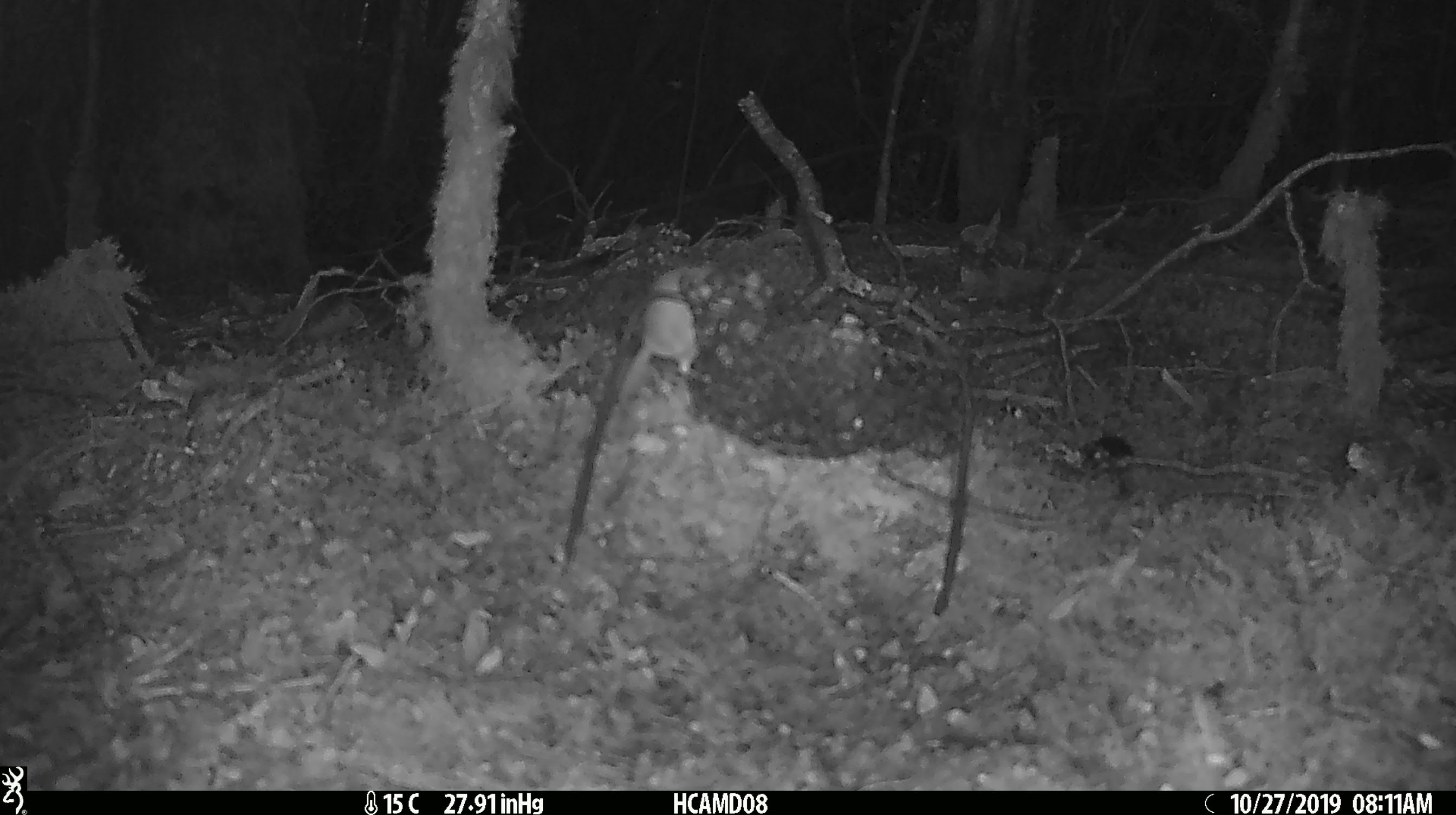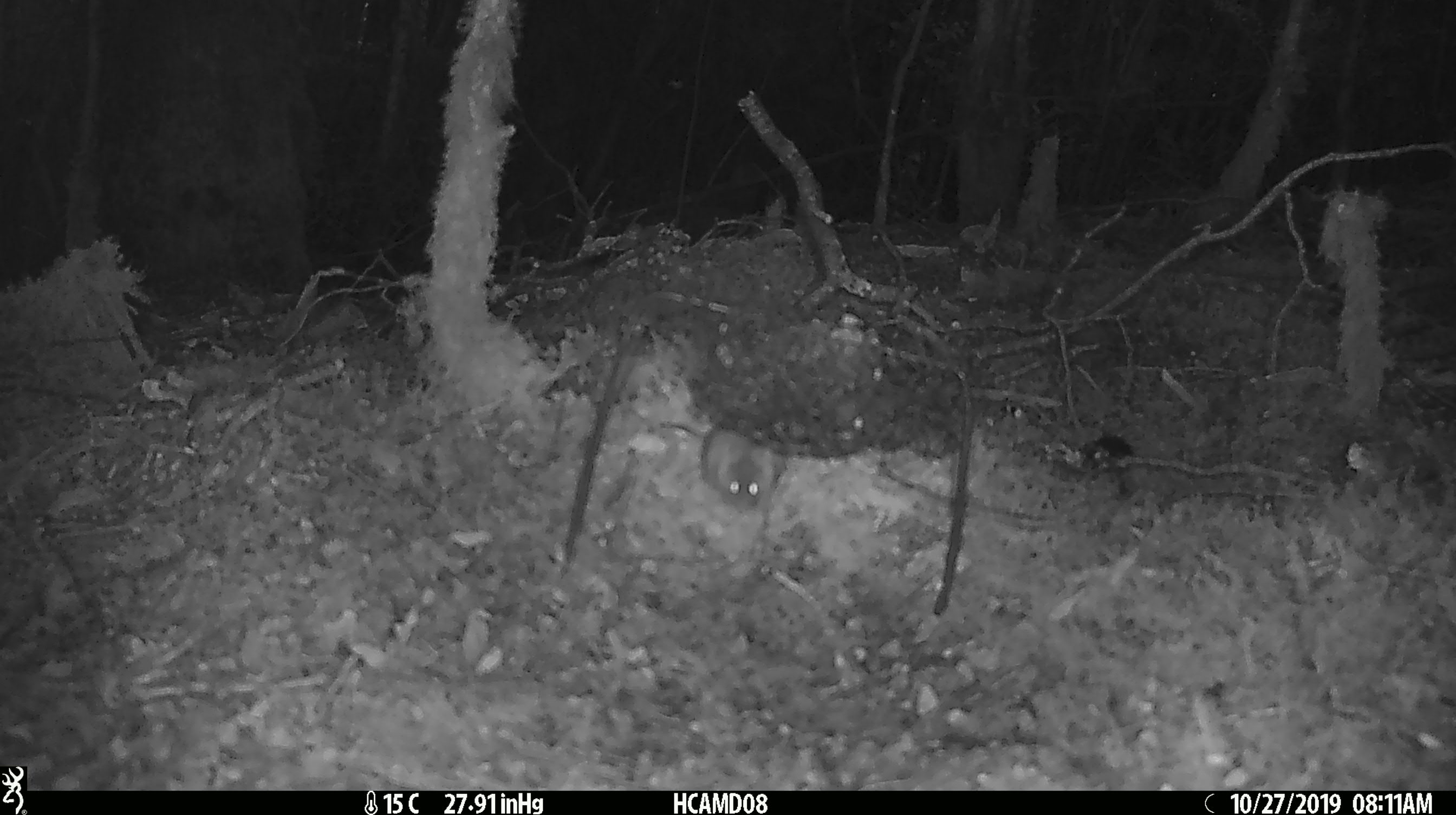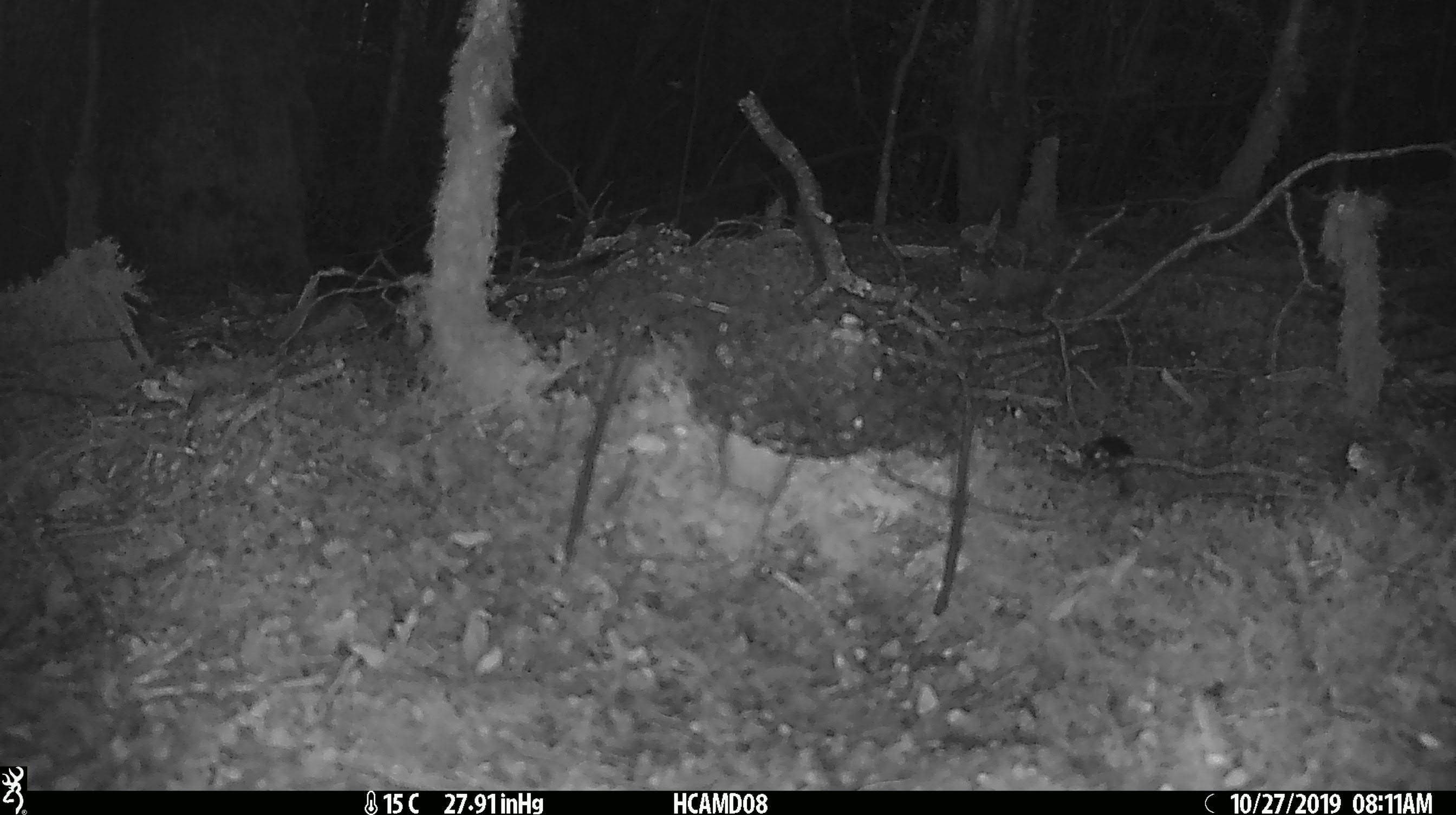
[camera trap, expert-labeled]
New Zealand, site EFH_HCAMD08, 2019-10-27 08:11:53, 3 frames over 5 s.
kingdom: Animalia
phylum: Chordata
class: Mammalia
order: Rodentia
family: Muridae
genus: Mus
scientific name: Mus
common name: mouse